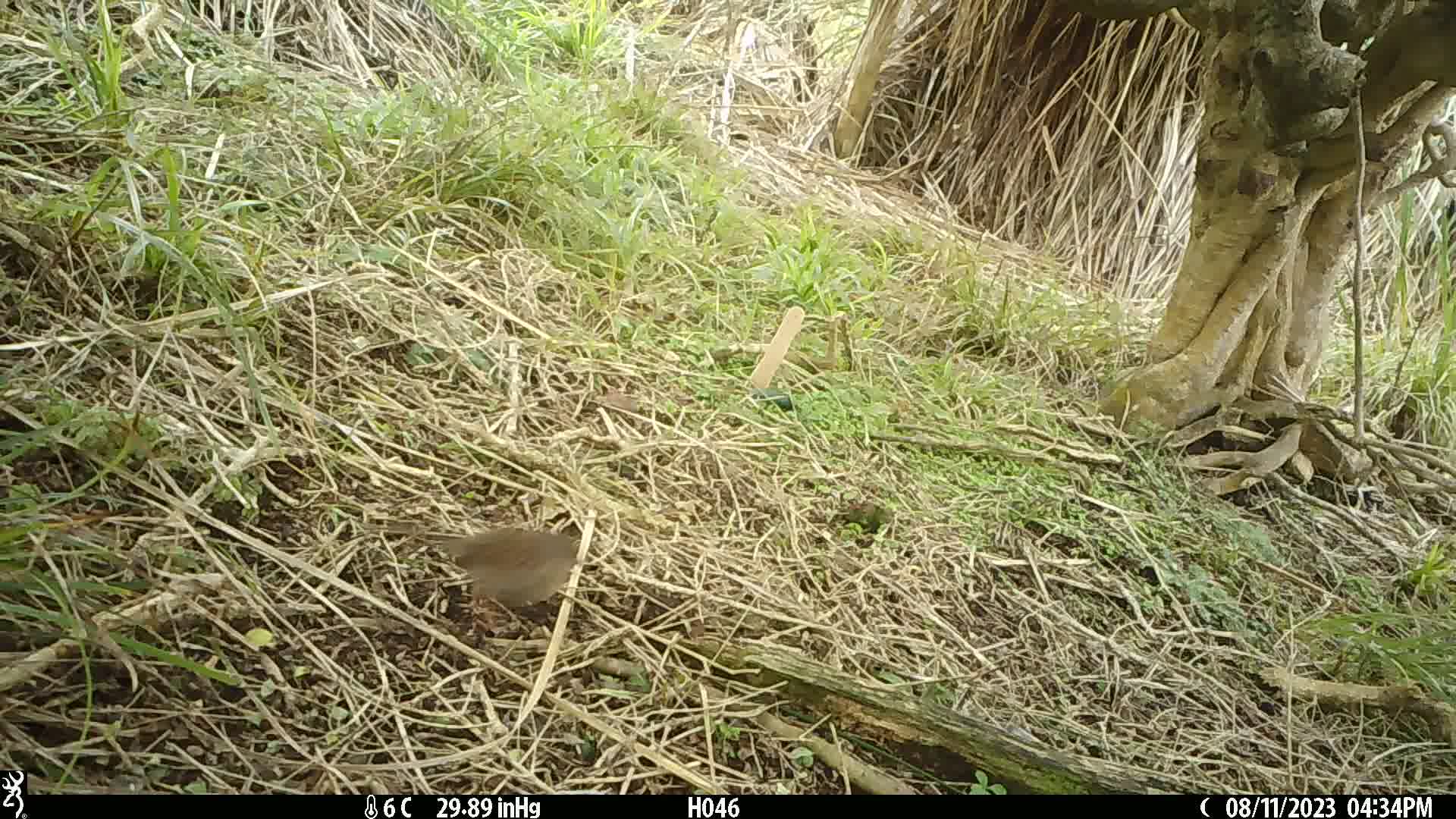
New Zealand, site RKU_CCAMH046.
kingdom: Animalia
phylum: Chordata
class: Aves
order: Passeriformes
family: Prunellidae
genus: Prunella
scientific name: Prunella modularis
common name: dunnock